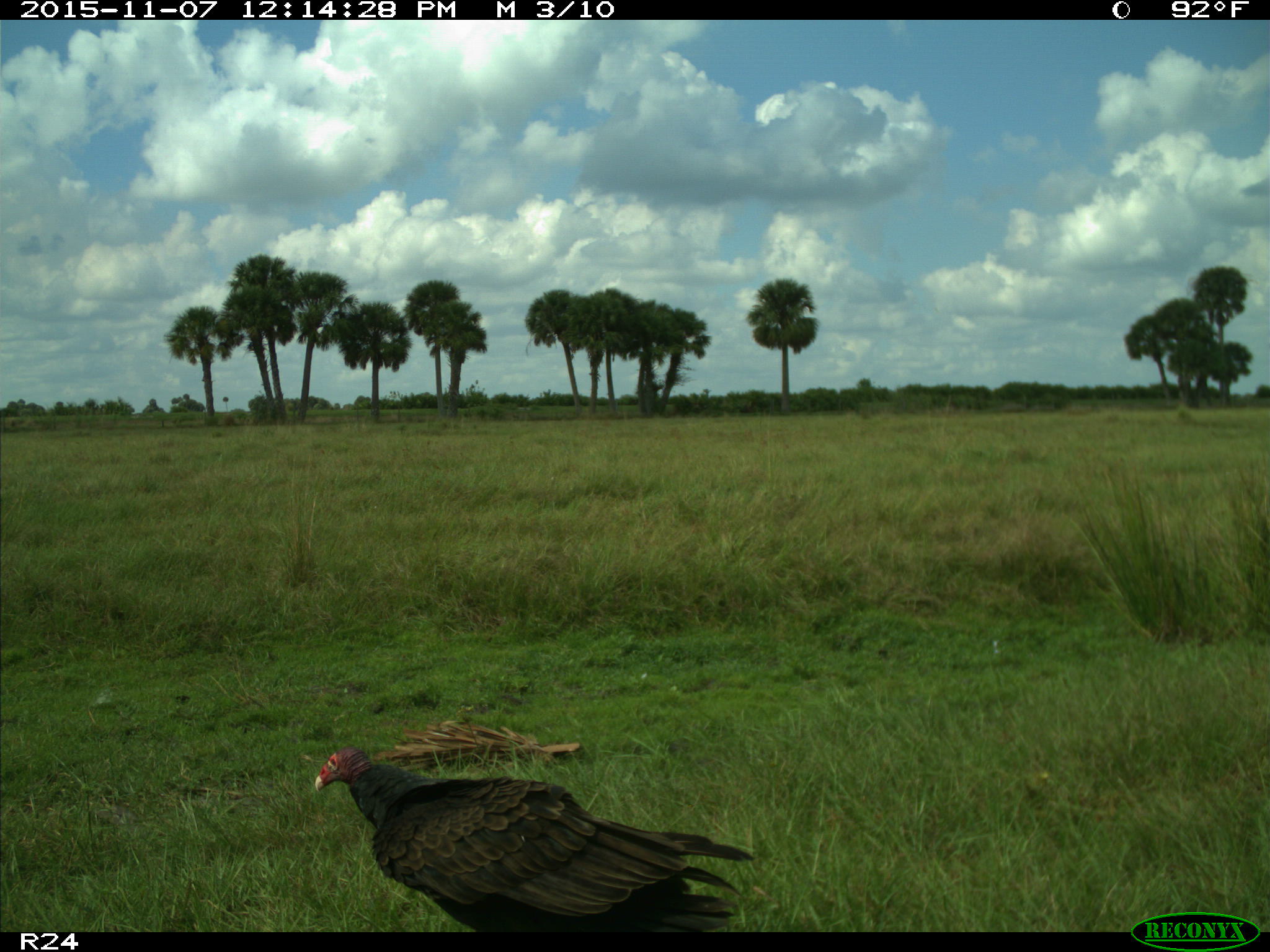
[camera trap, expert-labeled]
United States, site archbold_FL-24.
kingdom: Animalia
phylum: Chordata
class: Aves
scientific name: Aves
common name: birds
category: unidentified bird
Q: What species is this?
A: Unidentified bird (birds) (Aves).